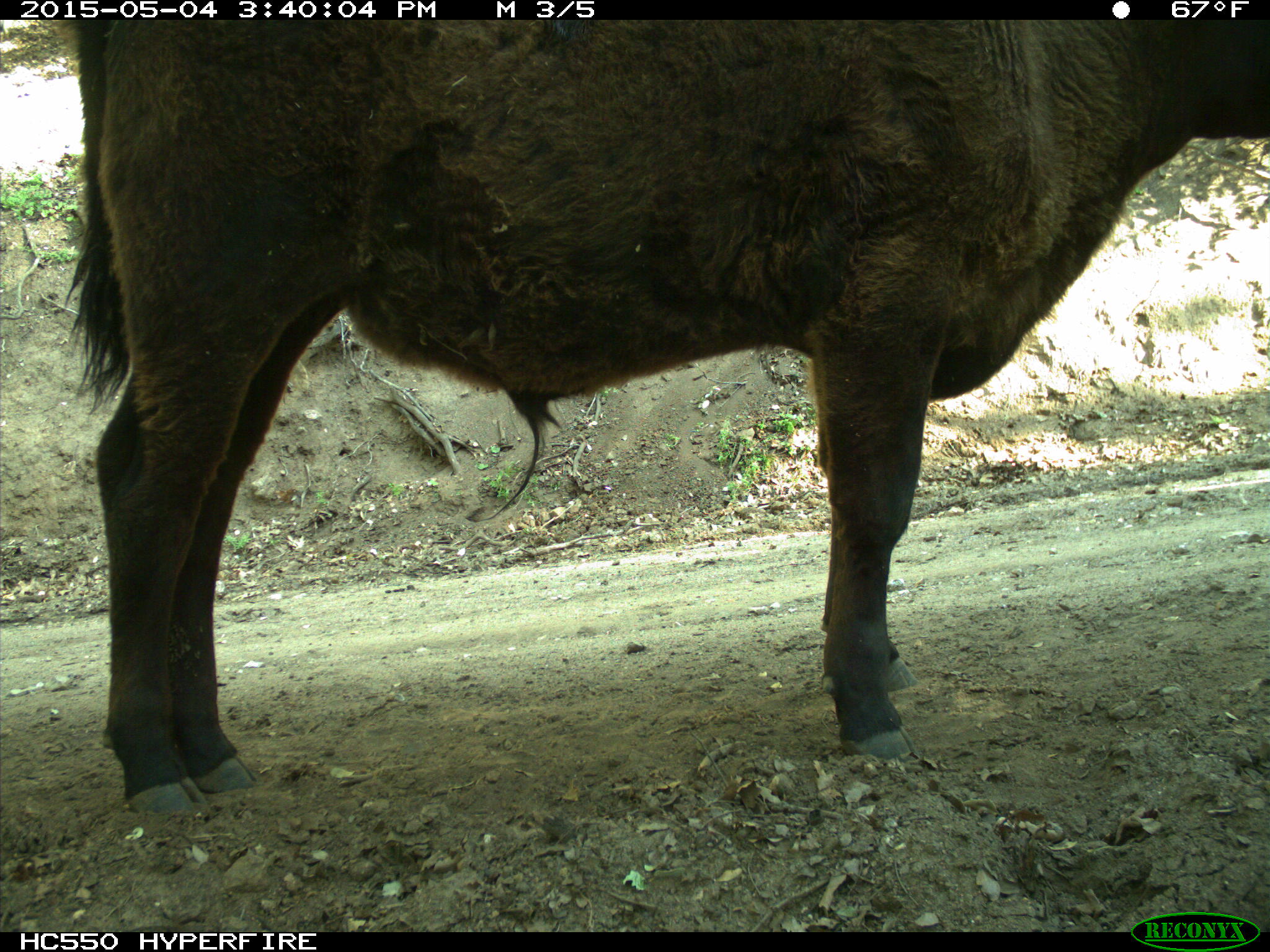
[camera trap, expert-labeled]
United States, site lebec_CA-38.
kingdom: Animalia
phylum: Chordata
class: Mammalia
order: Artiodactyla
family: Bovidae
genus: Bos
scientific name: Bos taurus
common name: domestic cow